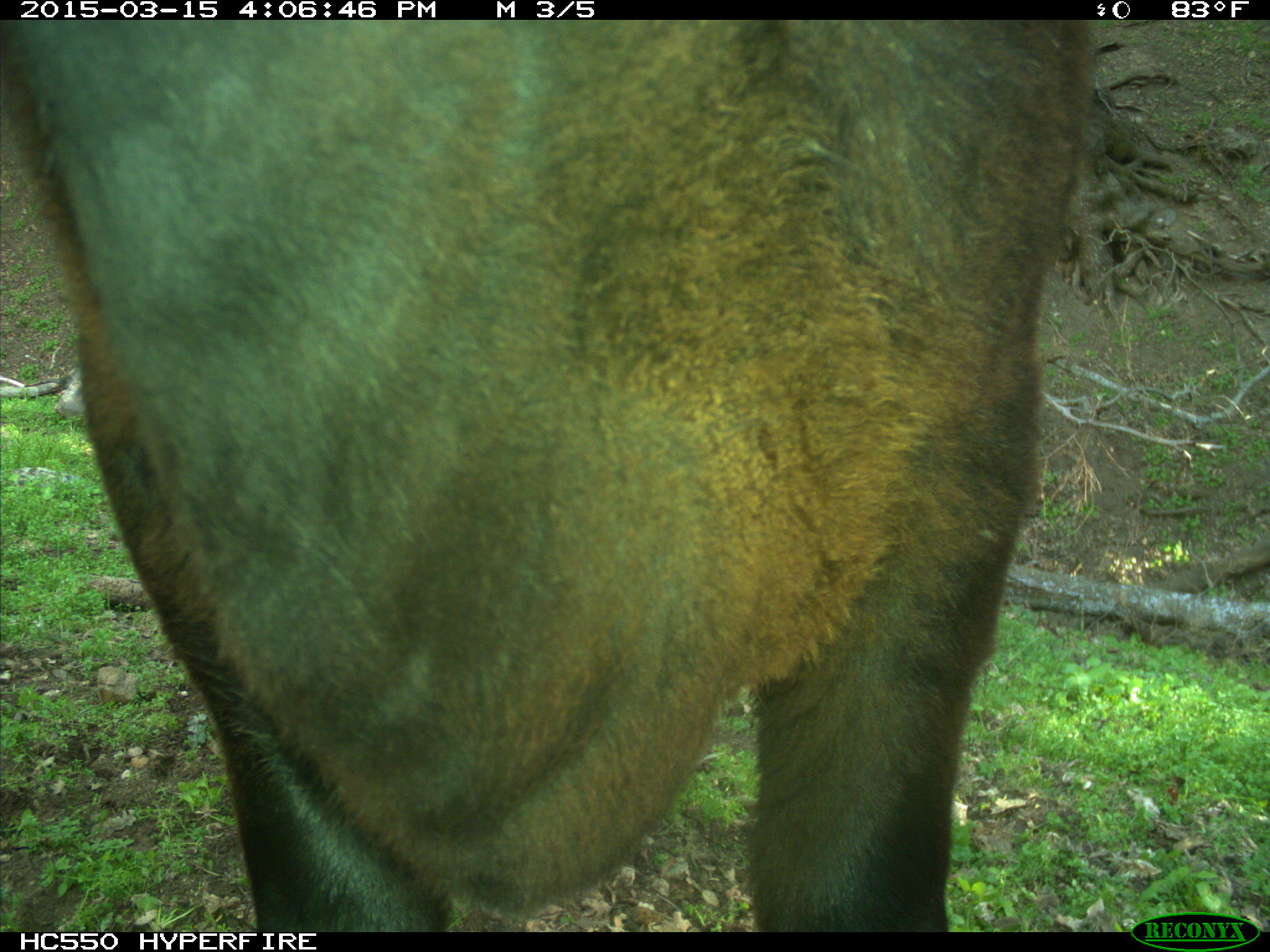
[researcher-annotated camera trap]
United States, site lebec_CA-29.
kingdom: Animalia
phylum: Chordata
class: Mammalia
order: Artiodactyla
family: Bovidae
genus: Bos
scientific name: Bos taurus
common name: domestic cow